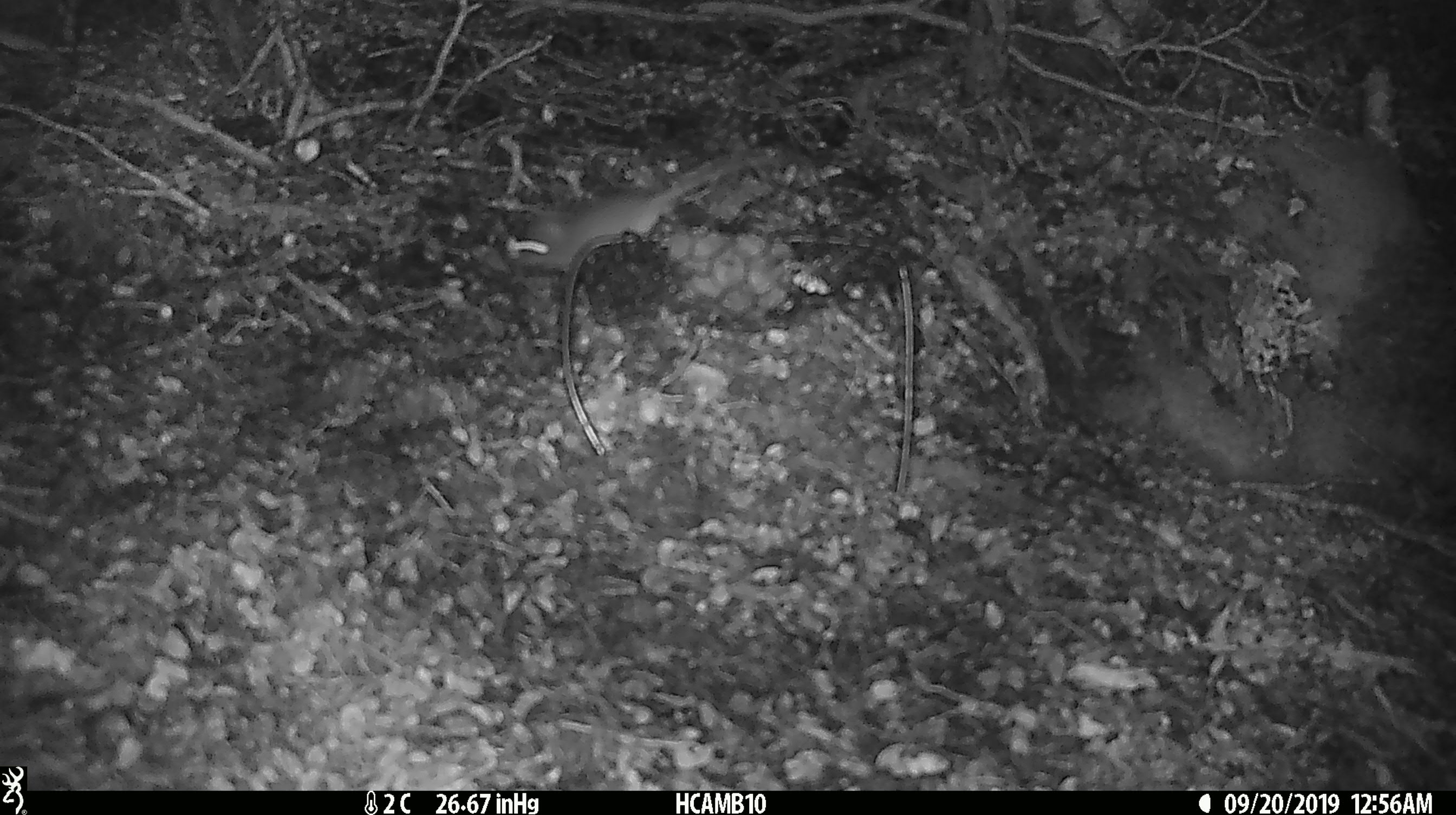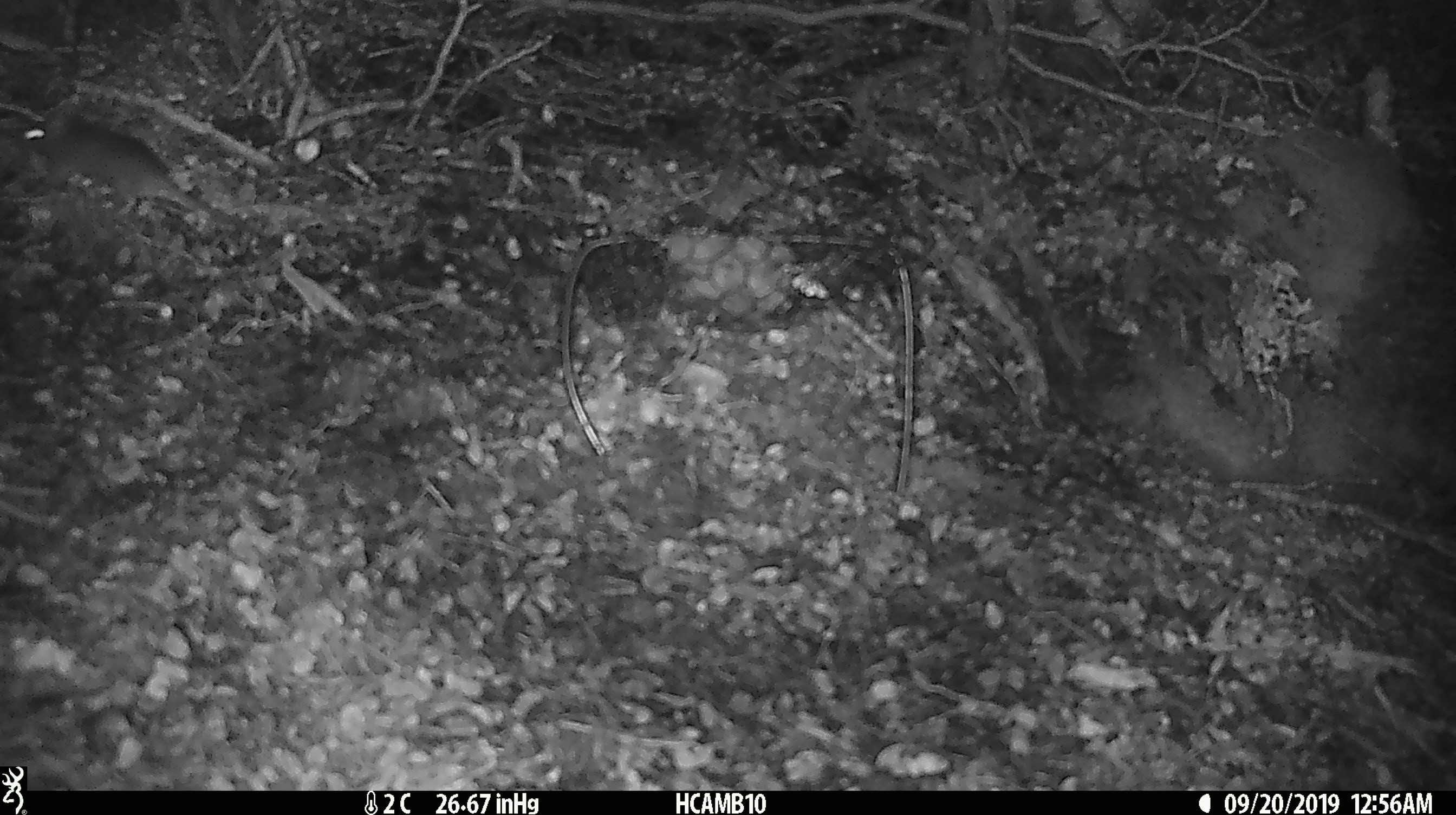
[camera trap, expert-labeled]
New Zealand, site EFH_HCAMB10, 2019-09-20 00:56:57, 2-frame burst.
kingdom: Animalia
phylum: Chordata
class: Mammalia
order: Rodentia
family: Muridae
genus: Mus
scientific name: Mus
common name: mouse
Mouse (Mus).